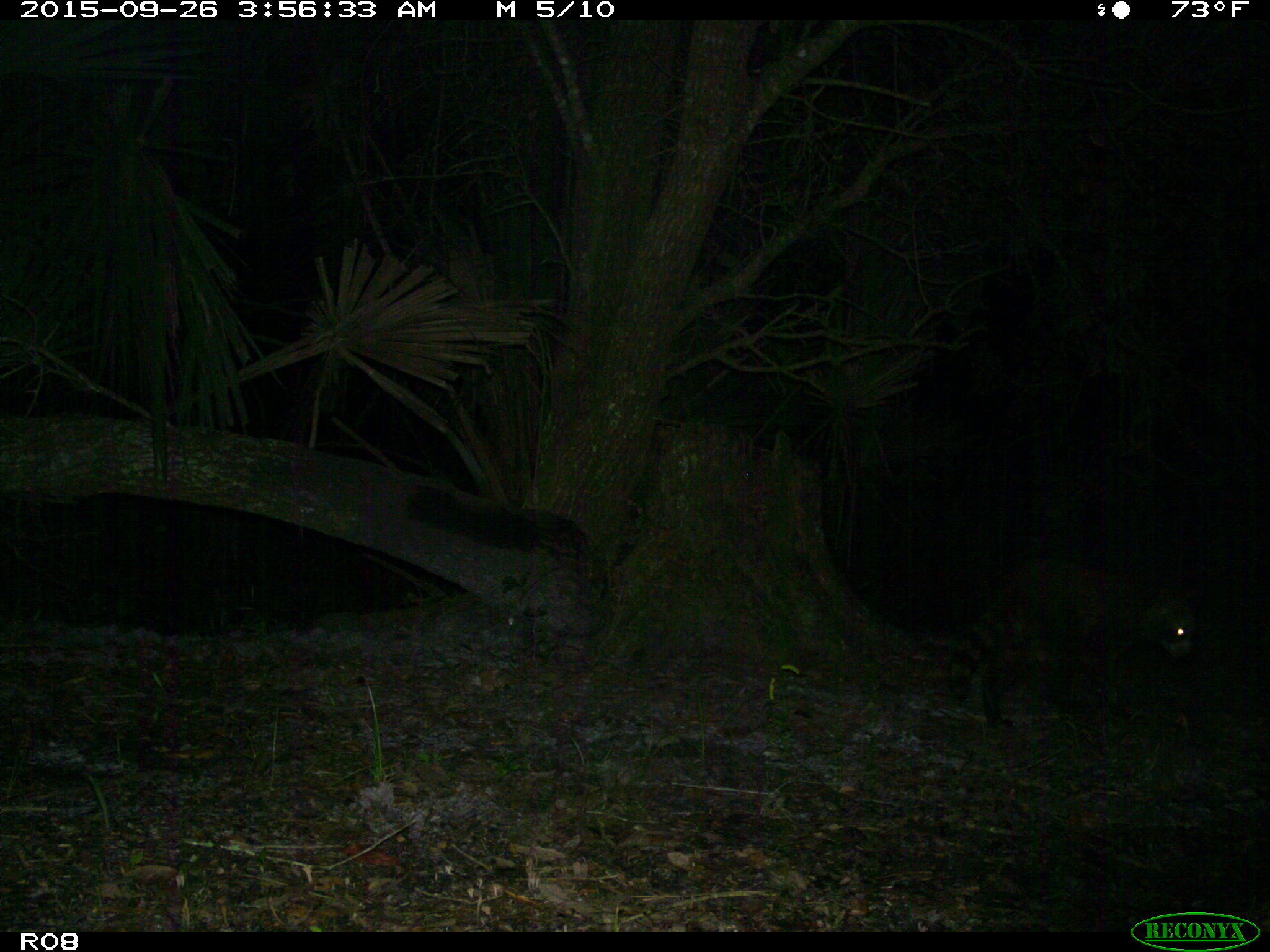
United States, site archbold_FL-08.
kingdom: Animalia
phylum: Chordata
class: Mammalia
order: Carnivora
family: Procyonidae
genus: Procyon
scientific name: Procyon lotor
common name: common raccoon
Procyon lotor (common raccoon).